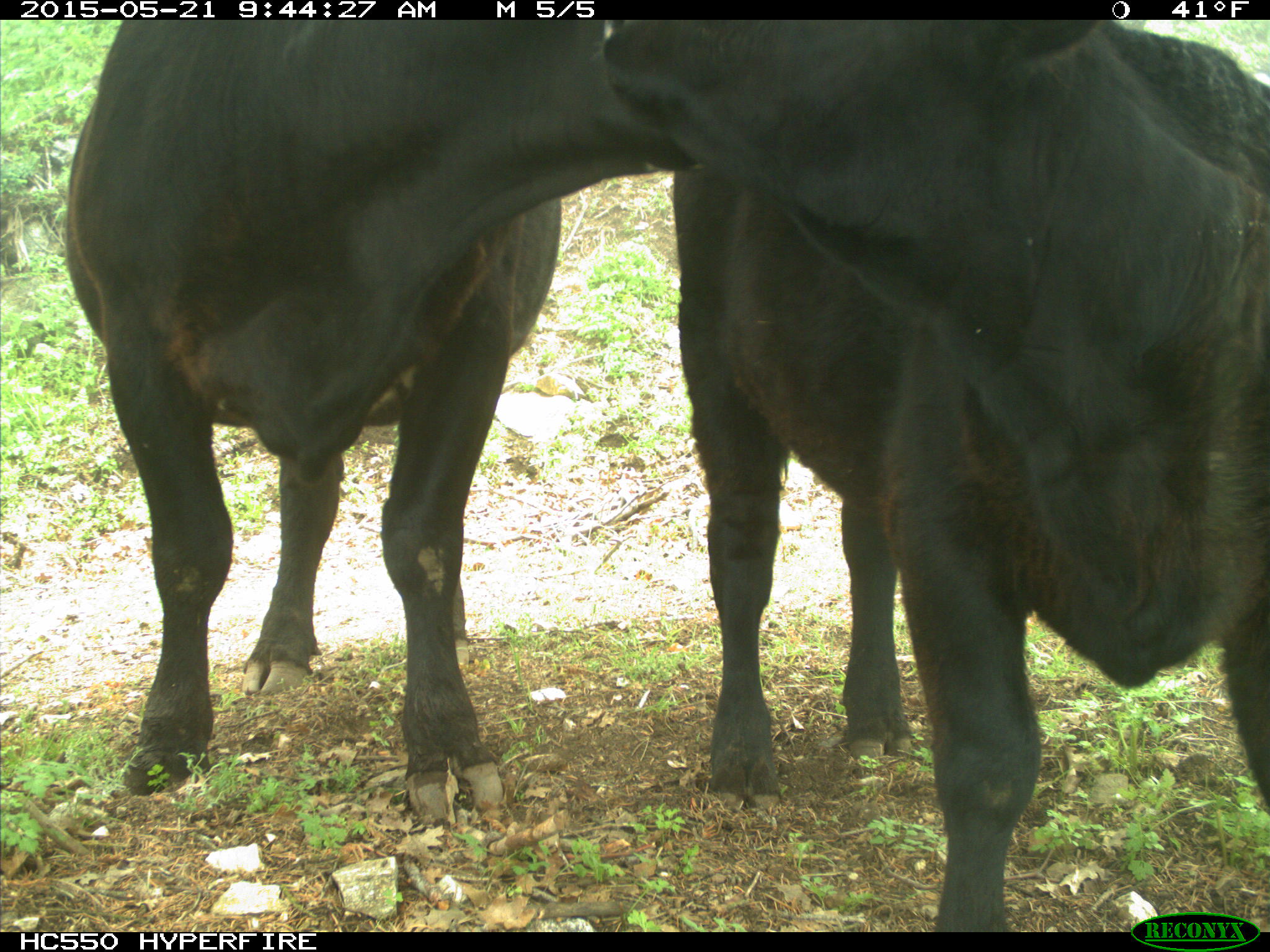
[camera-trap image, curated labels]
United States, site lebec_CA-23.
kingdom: Animalia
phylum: Chordata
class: Mammalia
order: Artiodactyla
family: Bovidae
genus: Bos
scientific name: Bos taurus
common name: domestic cow